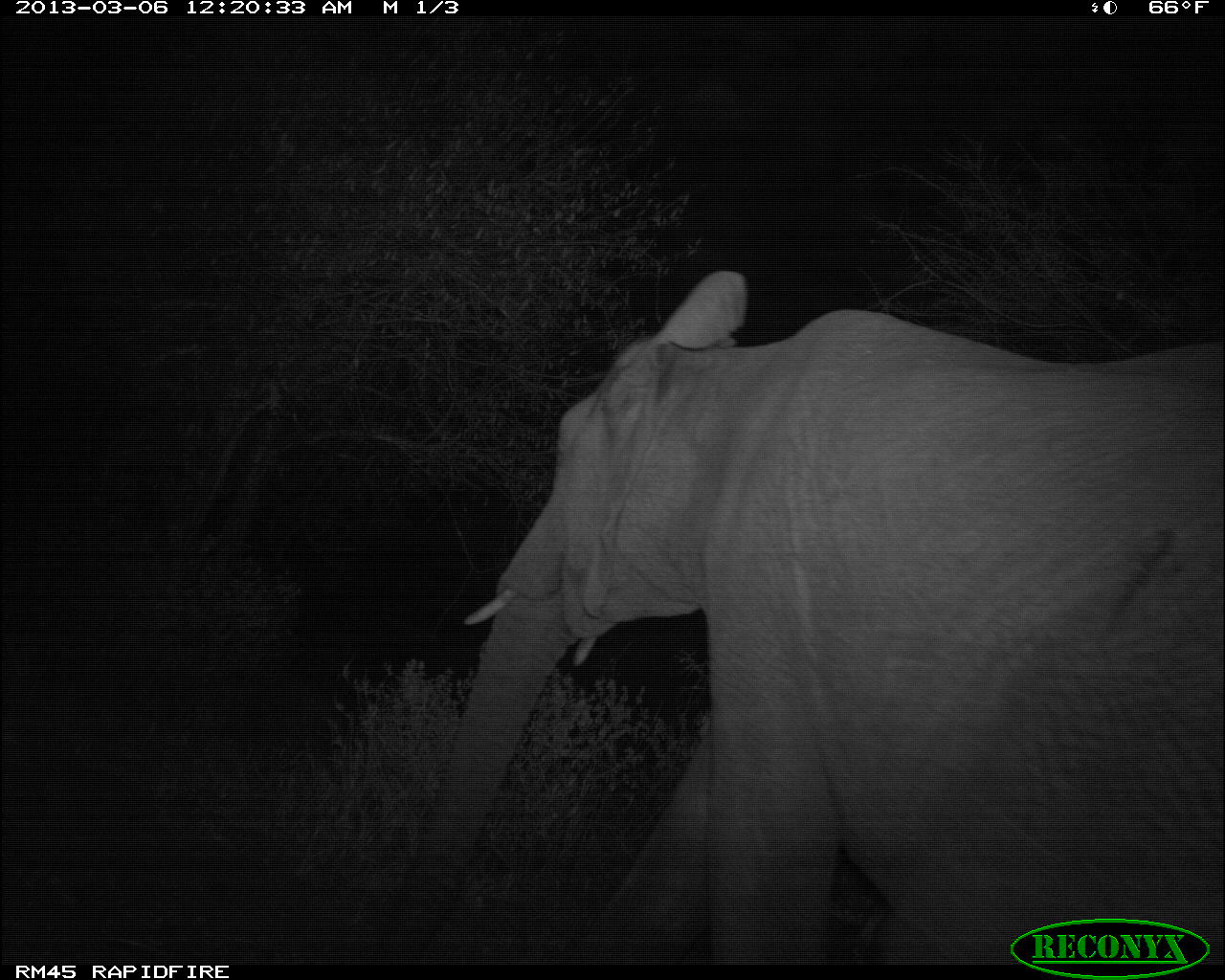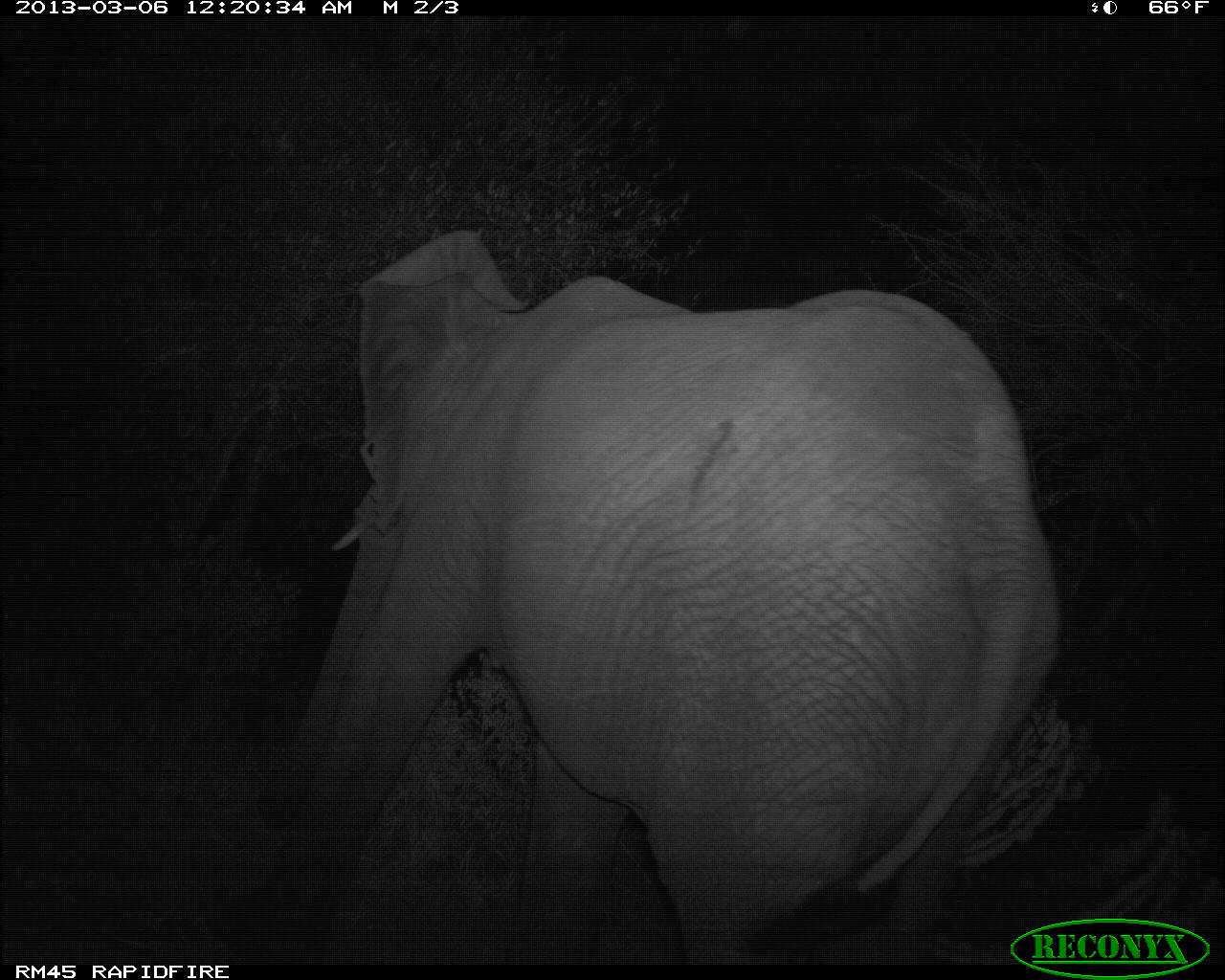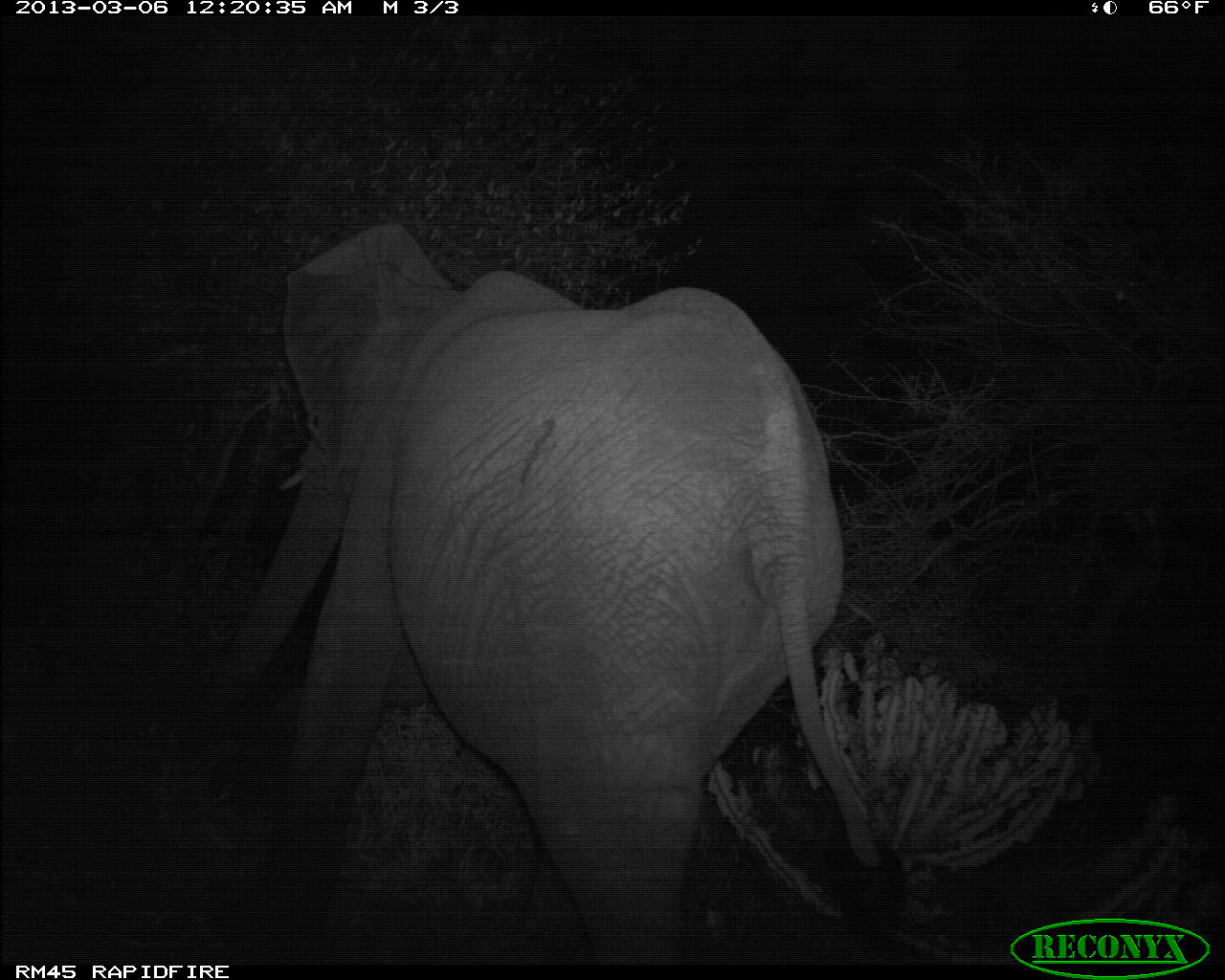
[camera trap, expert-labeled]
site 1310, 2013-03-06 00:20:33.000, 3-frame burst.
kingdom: Animalia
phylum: Chordata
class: Mammalia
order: Proboscidea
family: Elephantidae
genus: Loxodonta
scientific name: Loxodonta africana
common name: african bush elephant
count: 1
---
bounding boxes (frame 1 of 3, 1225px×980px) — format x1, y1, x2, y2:
loxodonta africana: 368, 266, 1222, 967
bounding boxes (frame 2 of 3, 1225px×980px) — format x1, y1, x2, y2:
loxodonta africana: 221, 229, 1063, 965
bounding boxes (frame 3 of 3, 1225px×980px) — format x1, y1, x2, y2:
loxodonta africana: 216, 219, 911, 971